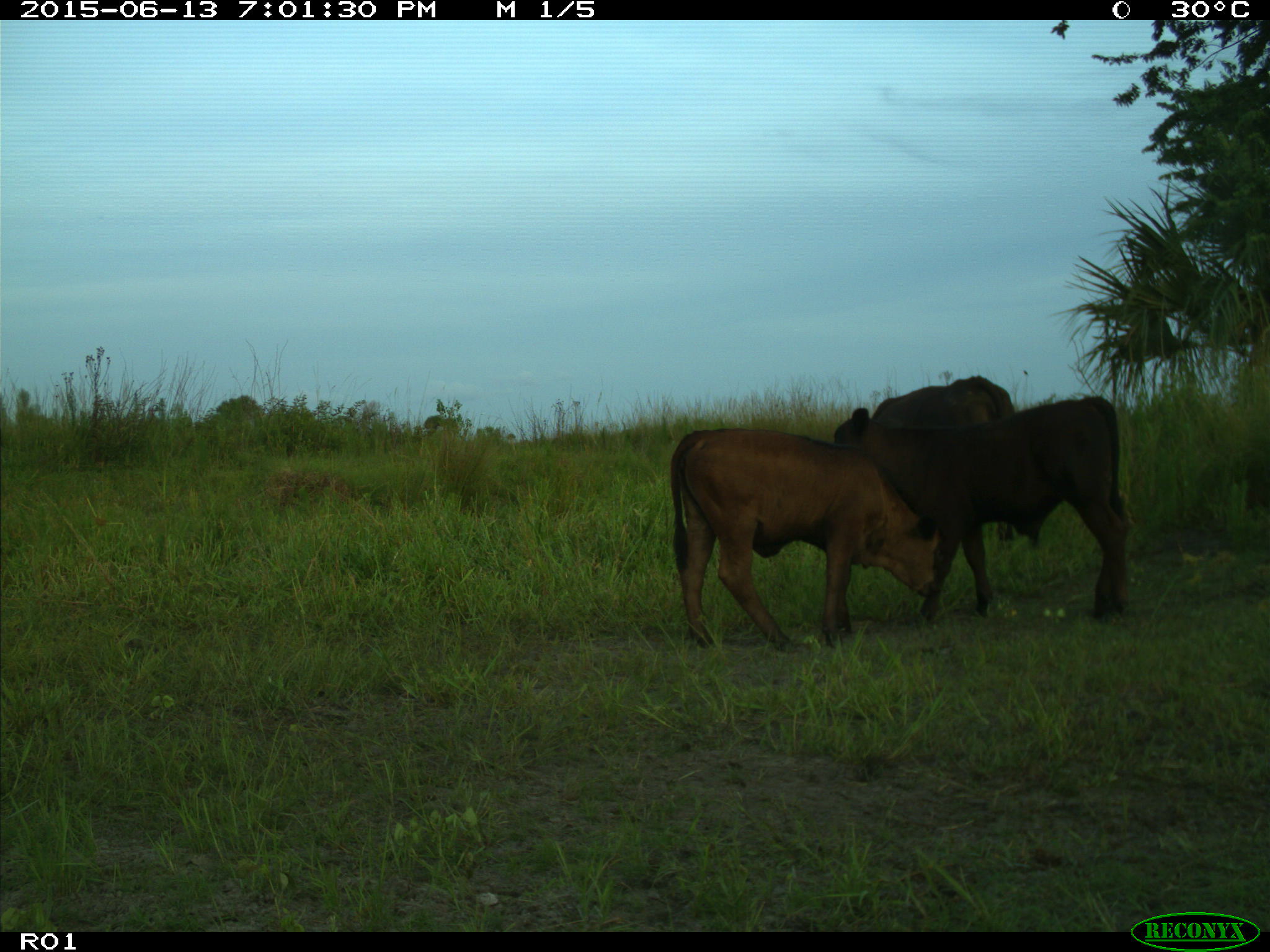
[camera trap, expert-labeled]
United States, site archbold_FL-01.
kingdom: Animalia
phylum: Chordata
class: Mammalia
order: Artiodactyla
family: Bovidae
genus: Bos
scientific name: Bos taurus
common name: domestic cow